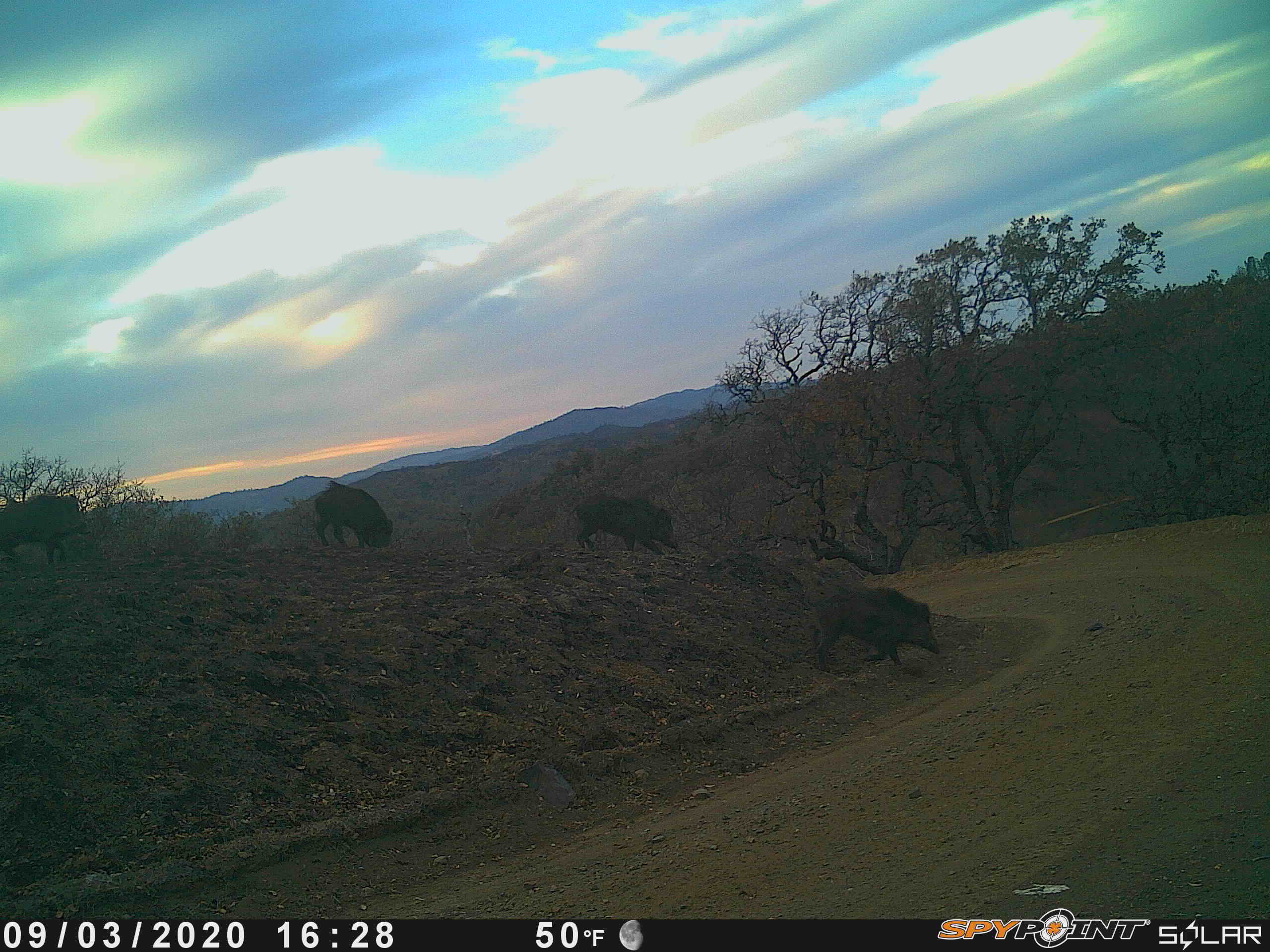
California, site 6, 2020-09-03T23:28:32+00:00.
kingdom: Animalia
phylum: Chordata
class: Mammalia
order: Artiodactyla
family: Suidae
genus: Sus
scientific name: Sus scrofa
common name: wild boar